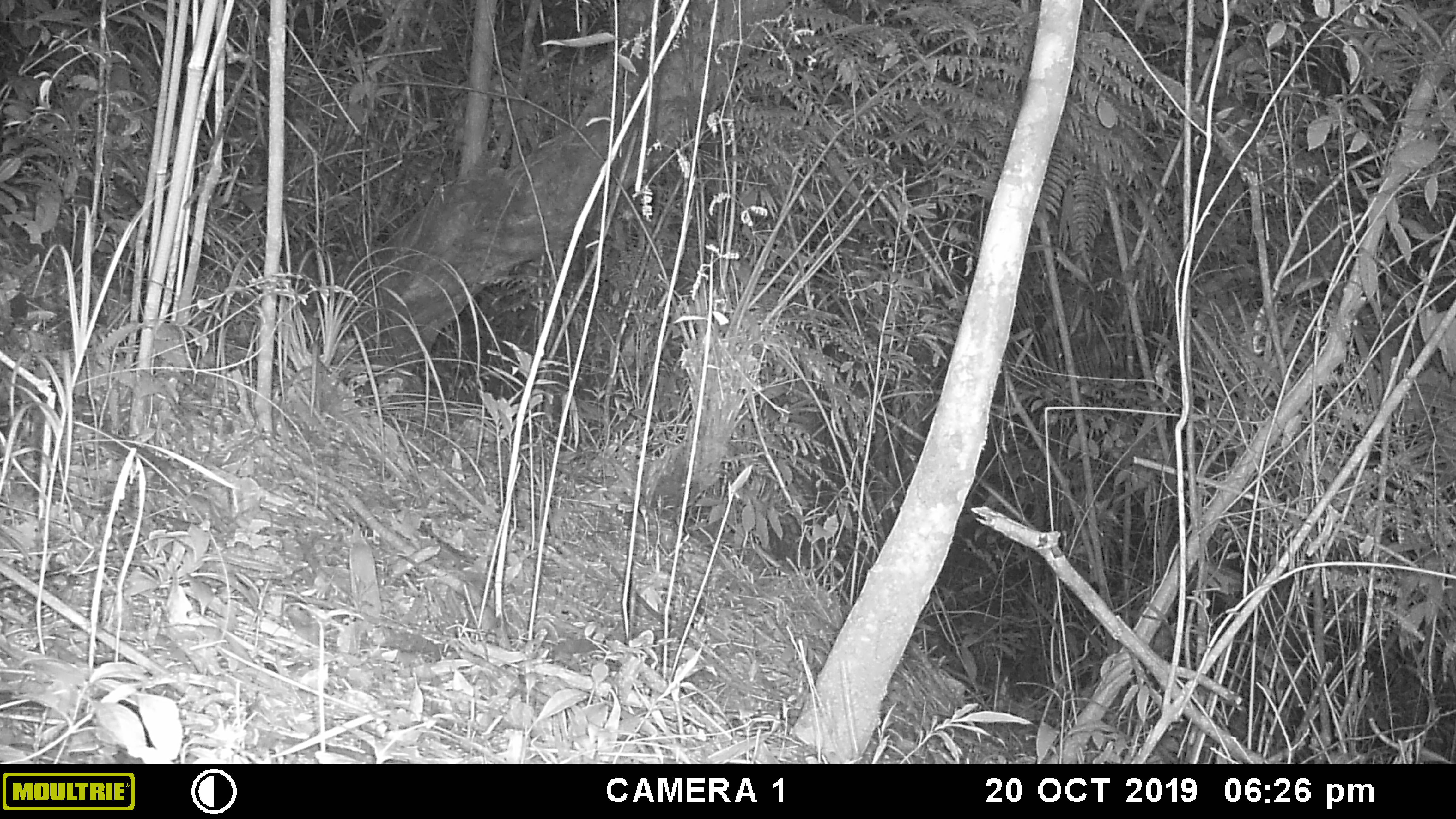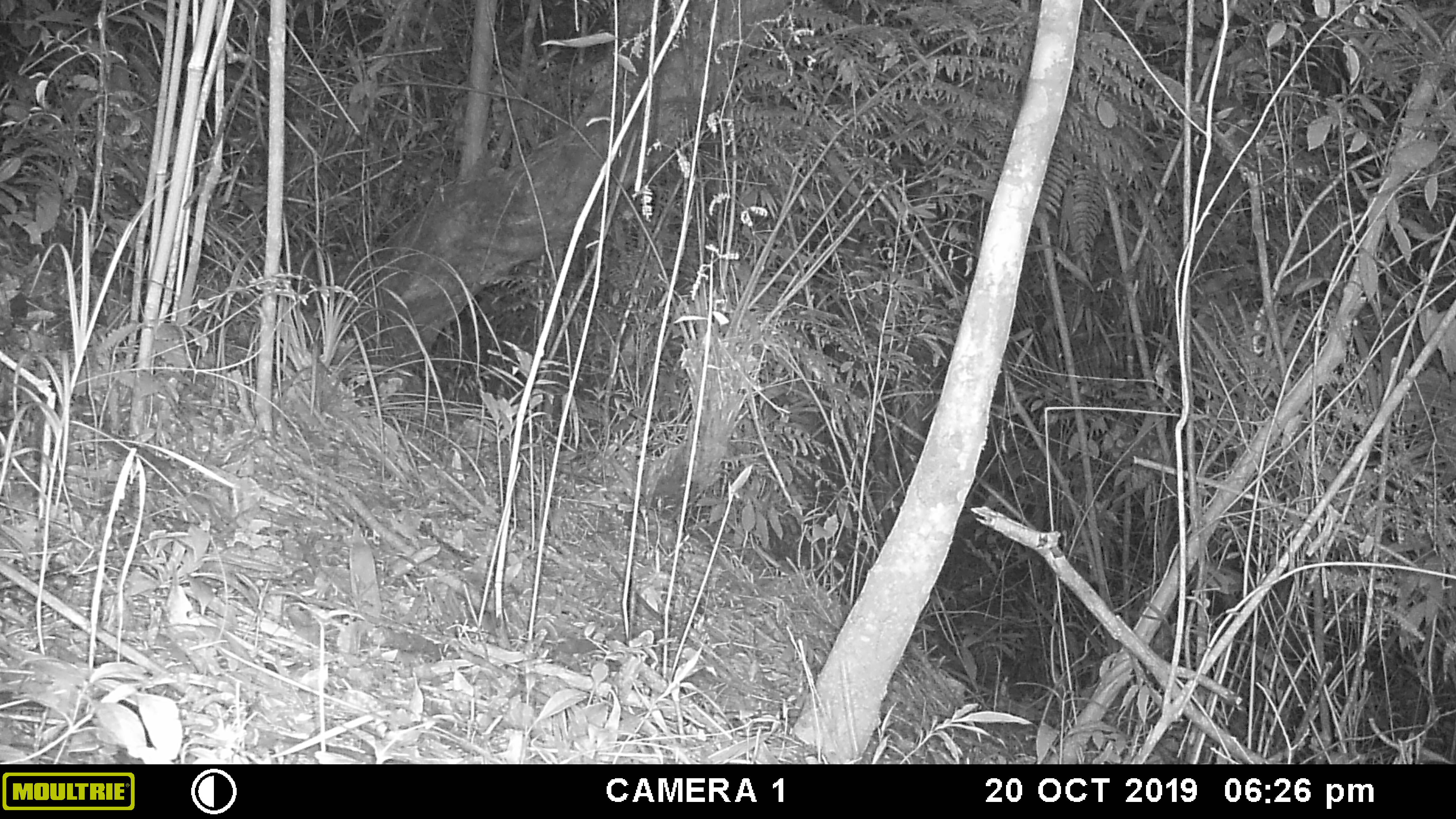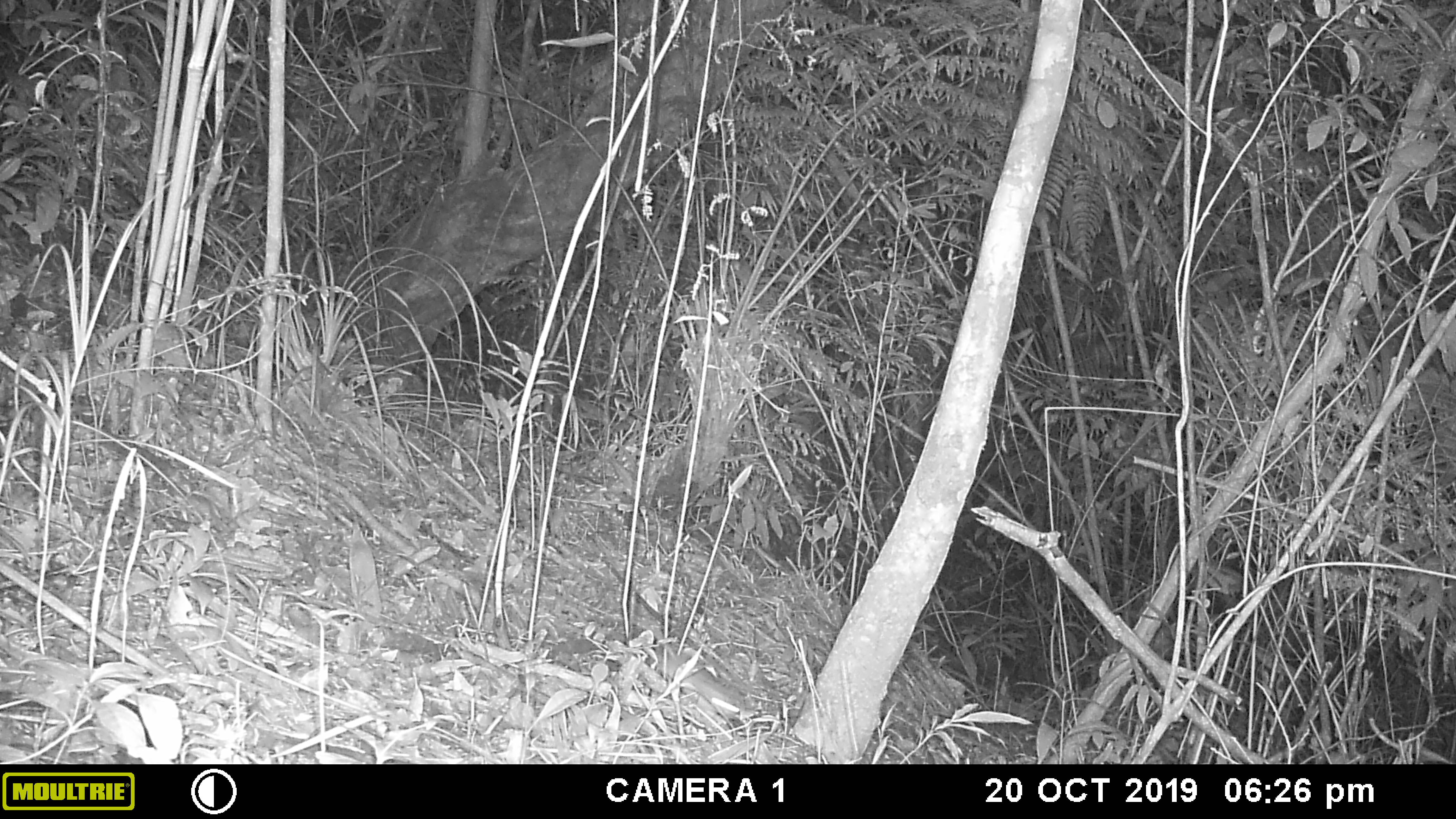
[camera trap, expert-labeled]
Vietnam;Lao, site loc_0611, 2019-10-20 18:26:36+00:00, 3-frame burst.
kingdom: Animalia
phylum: Chordata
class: Mammalia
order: Rodentia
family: Muridae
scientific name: Muridae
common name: old-world mice and rats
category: unidentified murid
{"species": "unidentified murid (old-world mice and rats) (Muridae)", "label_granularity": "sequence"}